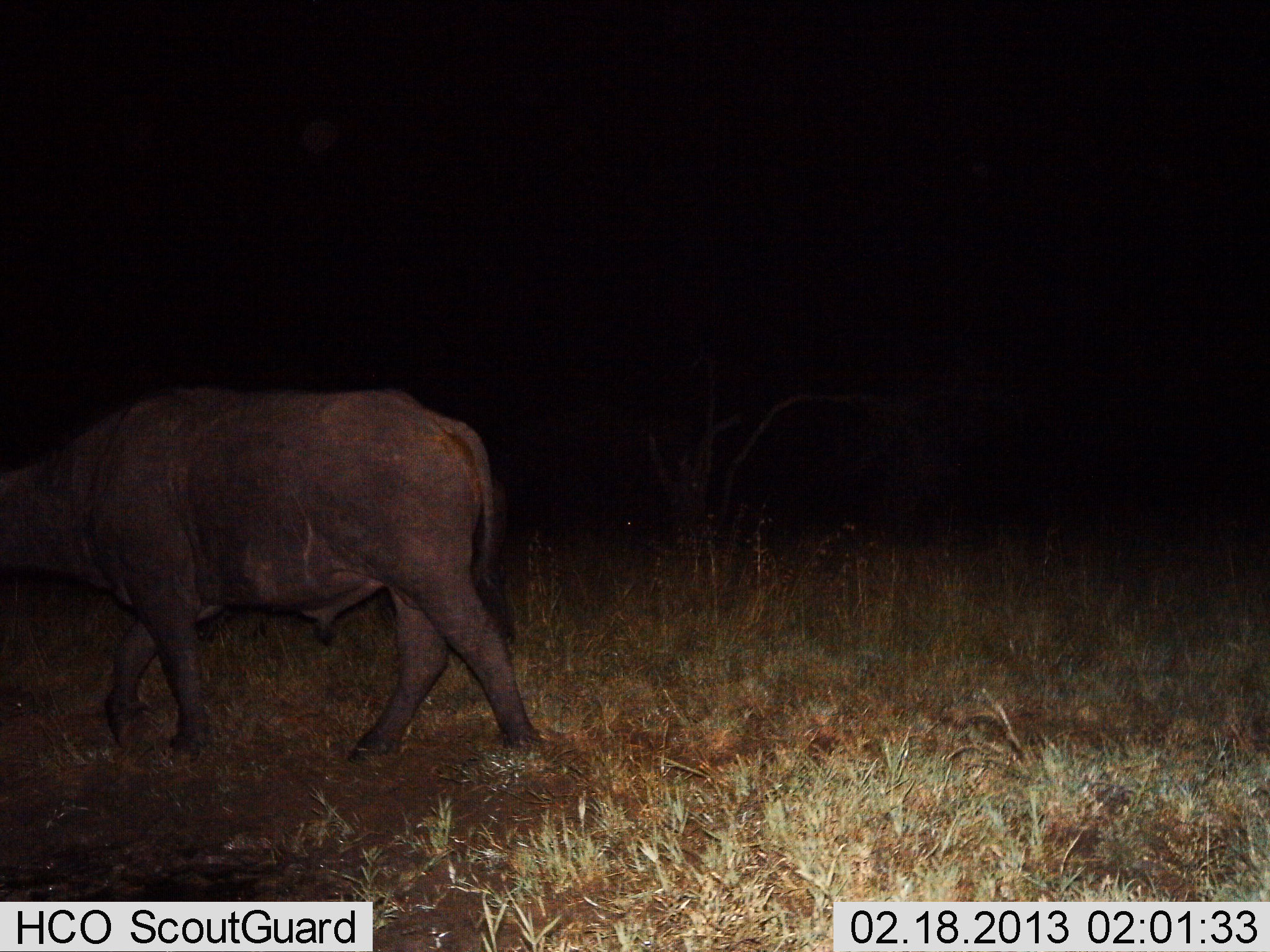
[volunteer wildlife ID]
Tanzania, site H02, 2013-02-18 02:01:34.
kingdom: Animalia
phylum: Chordata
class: Mammalia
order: Artiodactyla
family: Bovidae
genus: Syncerus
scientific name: Syncerus caffer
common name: cape buffalo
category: buffalo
Buffalo (cape buffalo) (Syncerus caffer), count 1. Behavior (volunteer vote fractions): standing 6%, resting 0%, moving 94%, interacting 0%. Young present (vote fraction): 0%. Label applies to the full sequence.